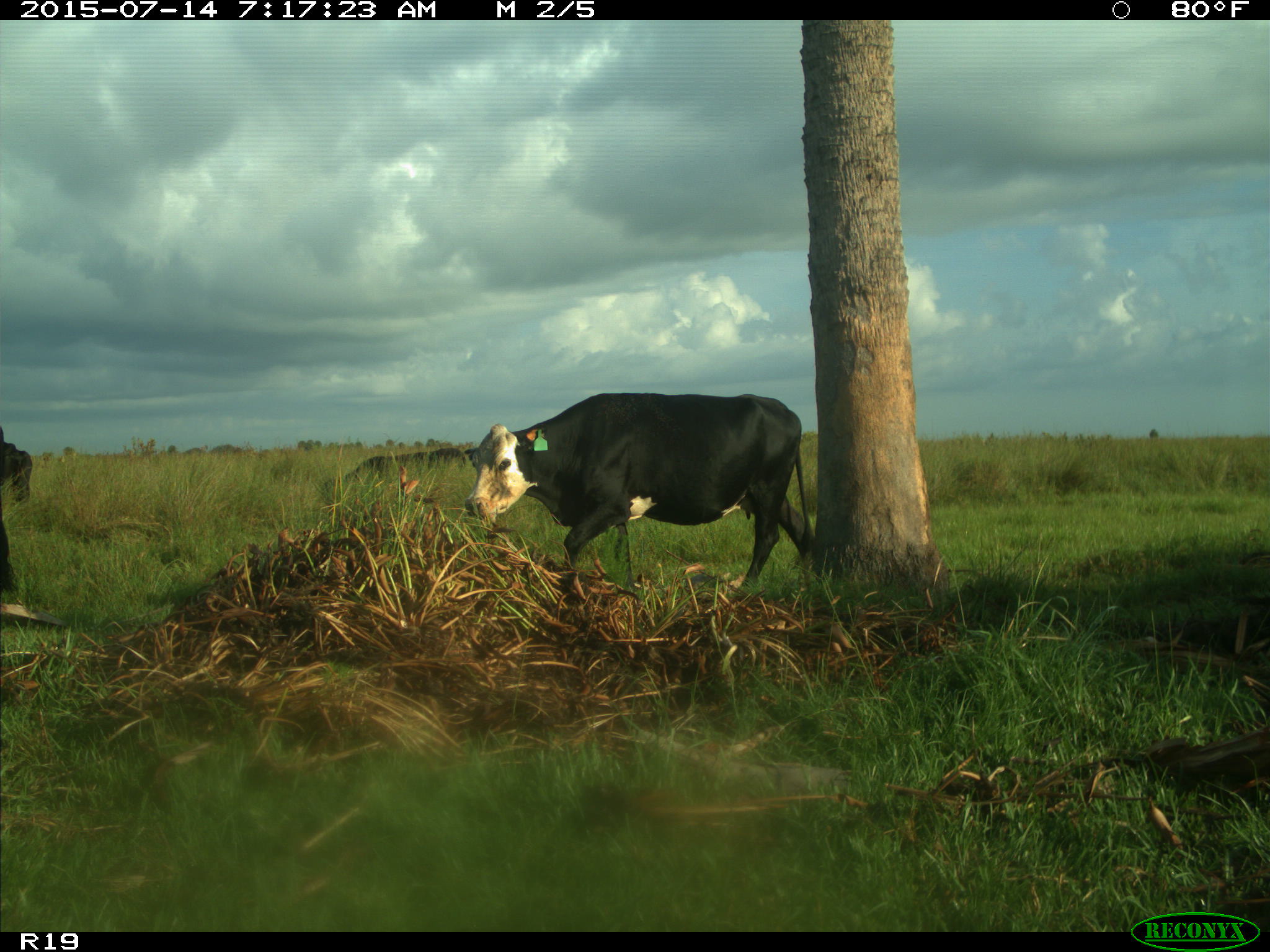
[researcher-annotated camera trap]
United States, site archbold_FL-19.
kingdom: Animalia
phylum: Chordata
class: Mammalia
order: Artiodactyla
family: Bovidae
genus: Bos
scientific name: Bos taurus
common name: domestic cow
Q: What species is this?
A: Bos taurus (domestic cow).